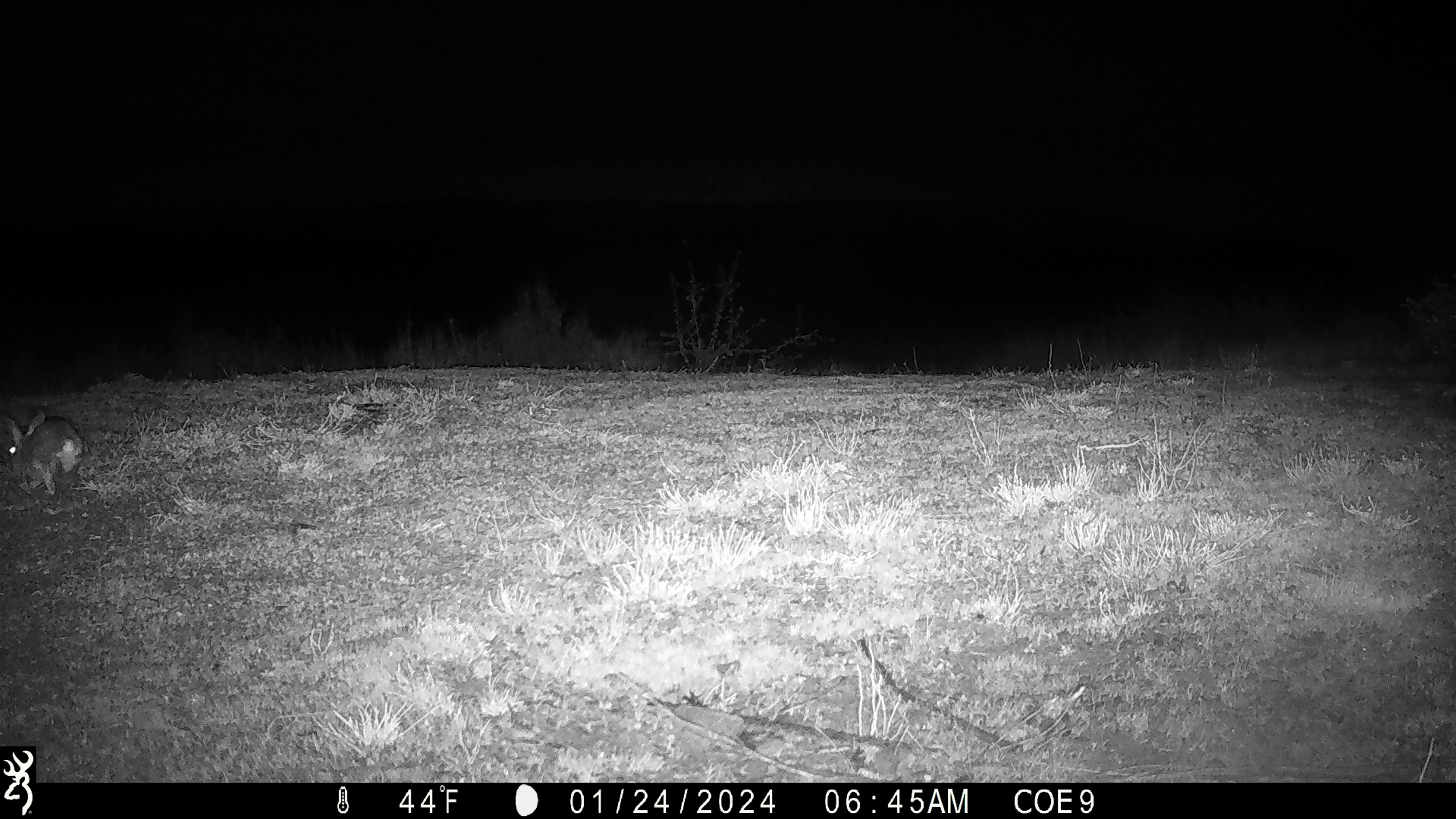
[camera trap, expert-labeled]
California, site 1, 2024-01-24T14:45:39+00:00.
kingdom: Animalia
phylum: Chordata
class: Mammalia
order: Lagomorpha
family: Leporidae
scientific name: Leporidae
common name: rabbit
Rabbit (Leporidae).